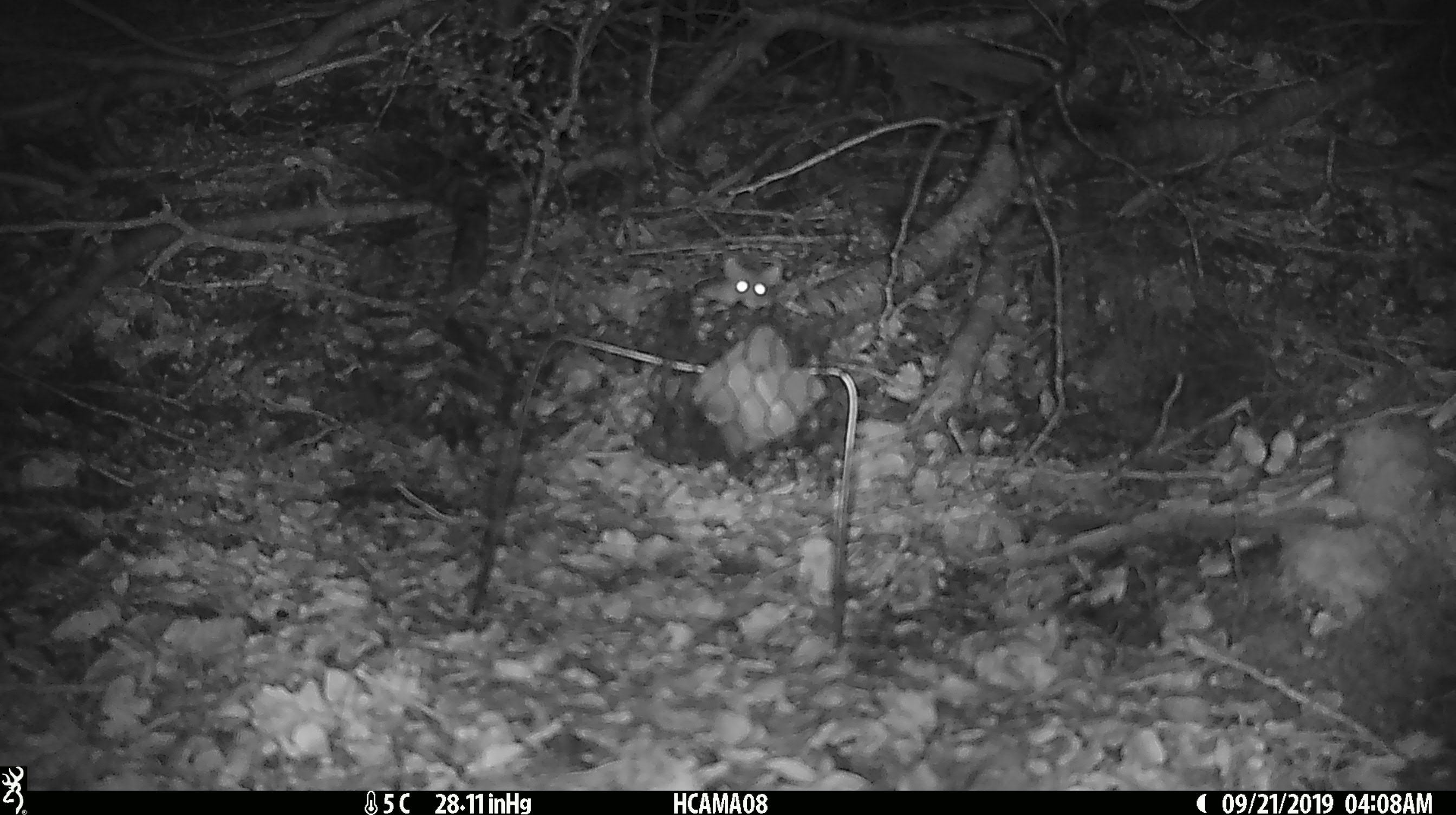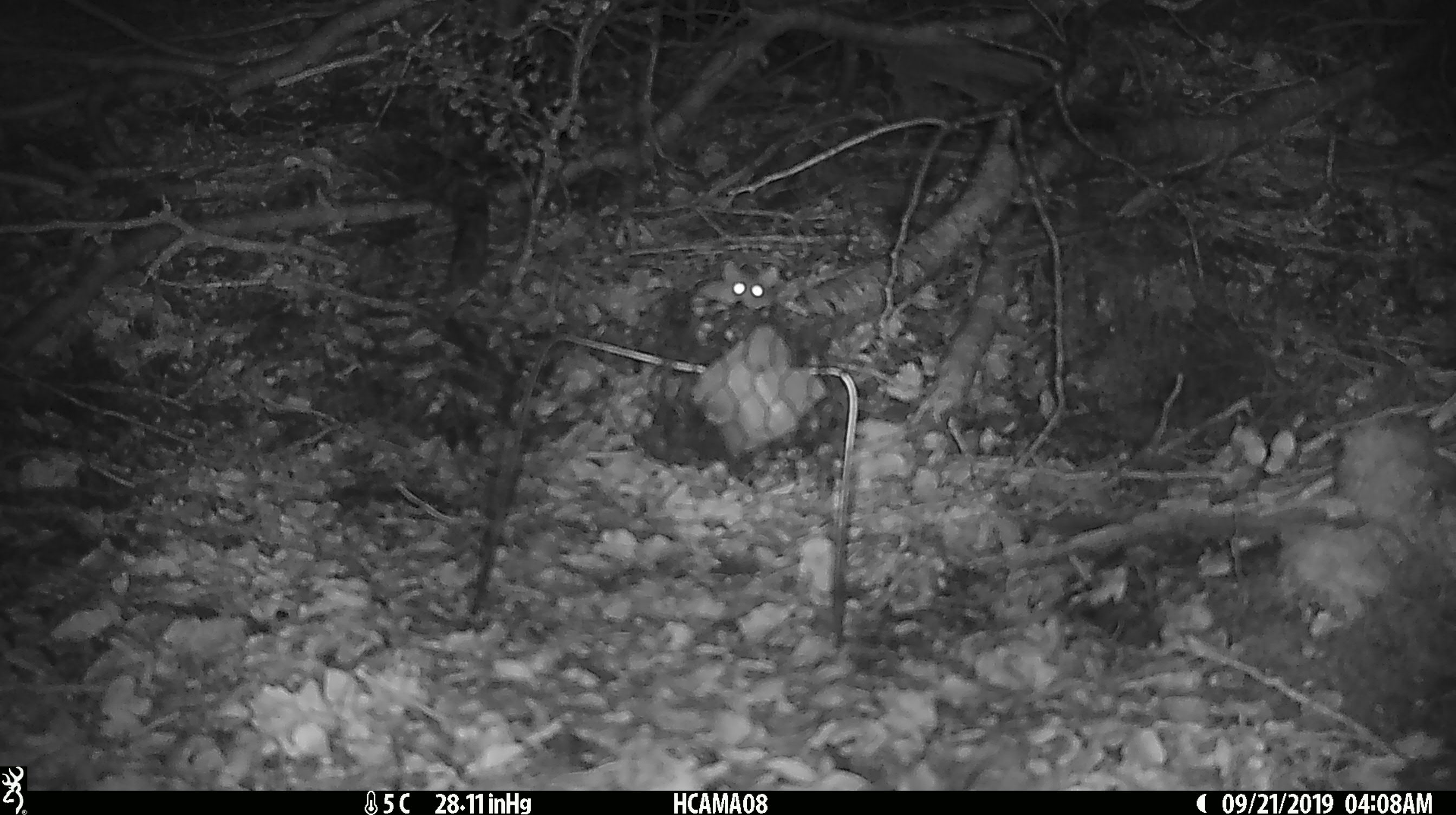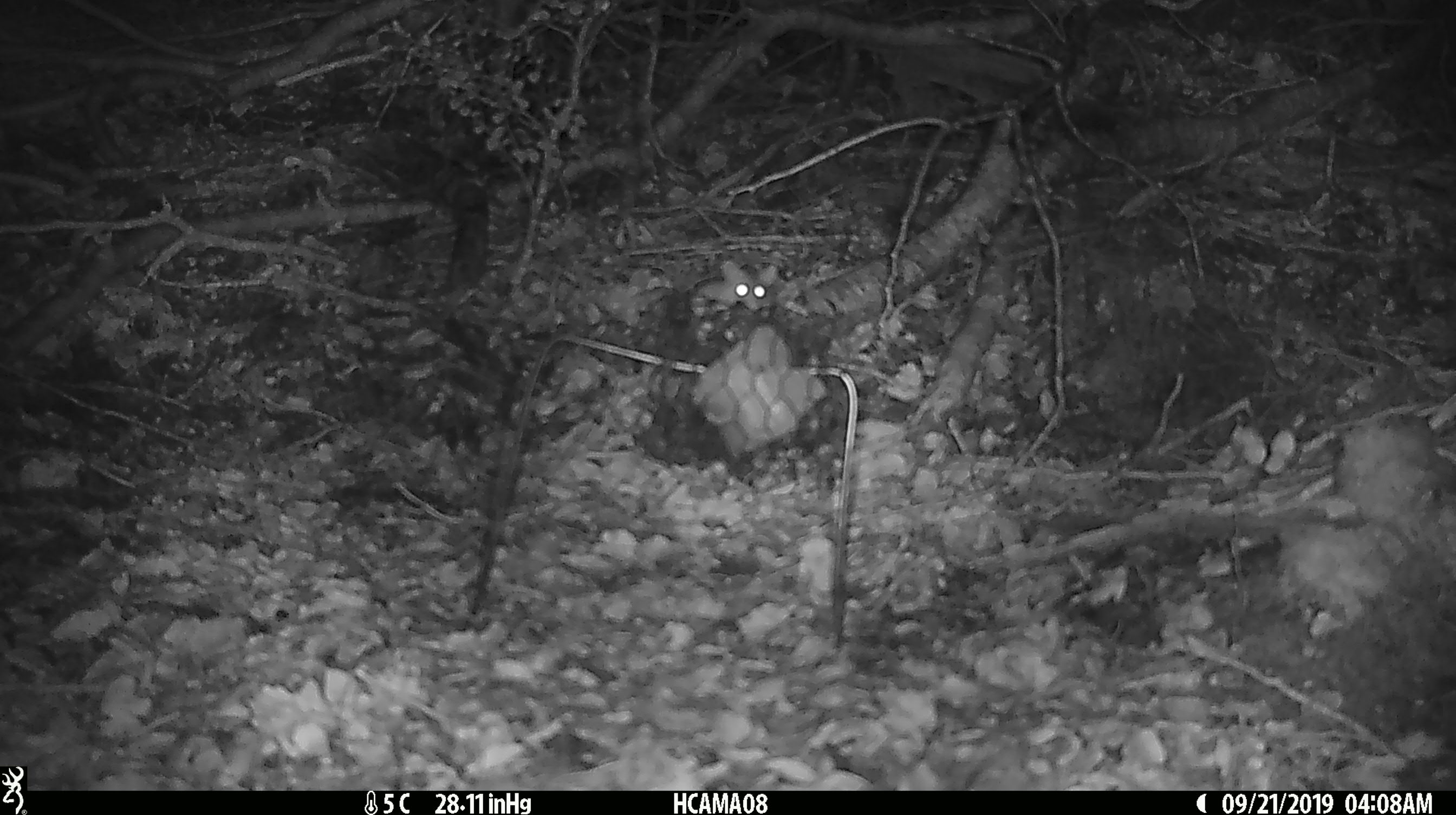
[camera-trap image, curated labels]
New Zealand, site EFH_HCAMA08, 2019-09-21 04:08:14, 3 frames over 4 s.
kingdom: Animalia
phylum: Chordata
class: Mammalia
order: Rodentia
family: Muridae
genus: Mus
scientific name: Mus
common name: mouse